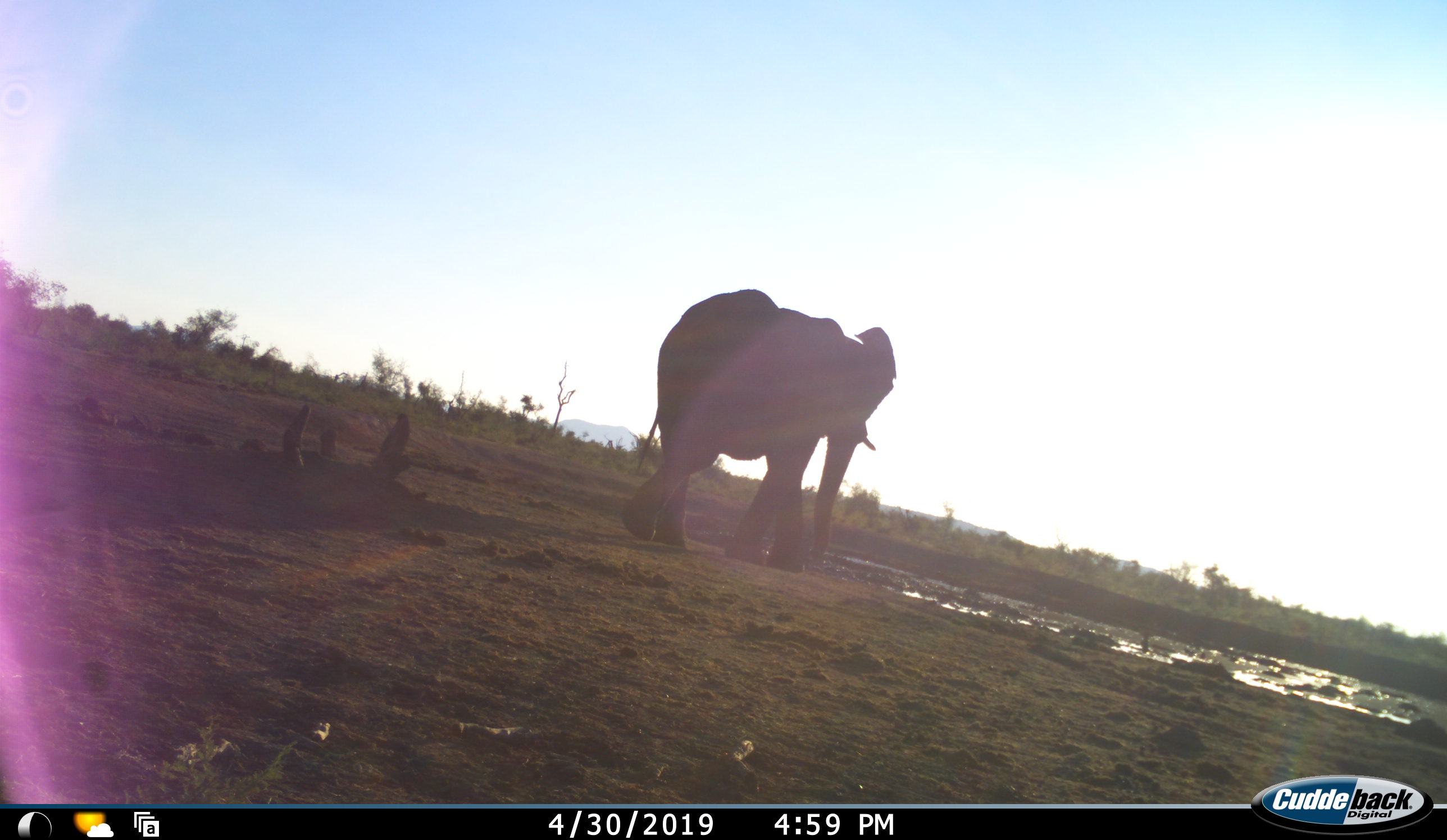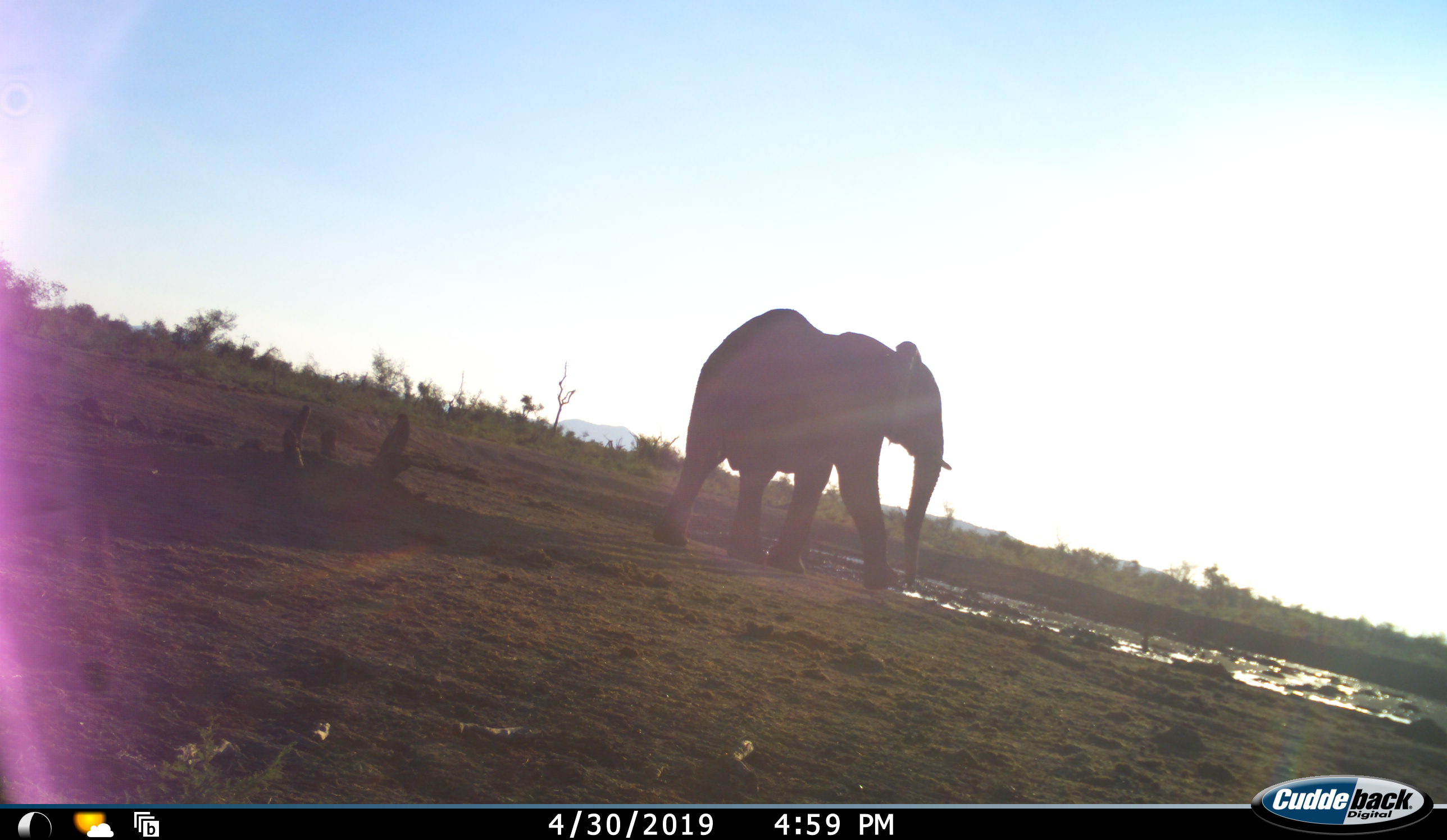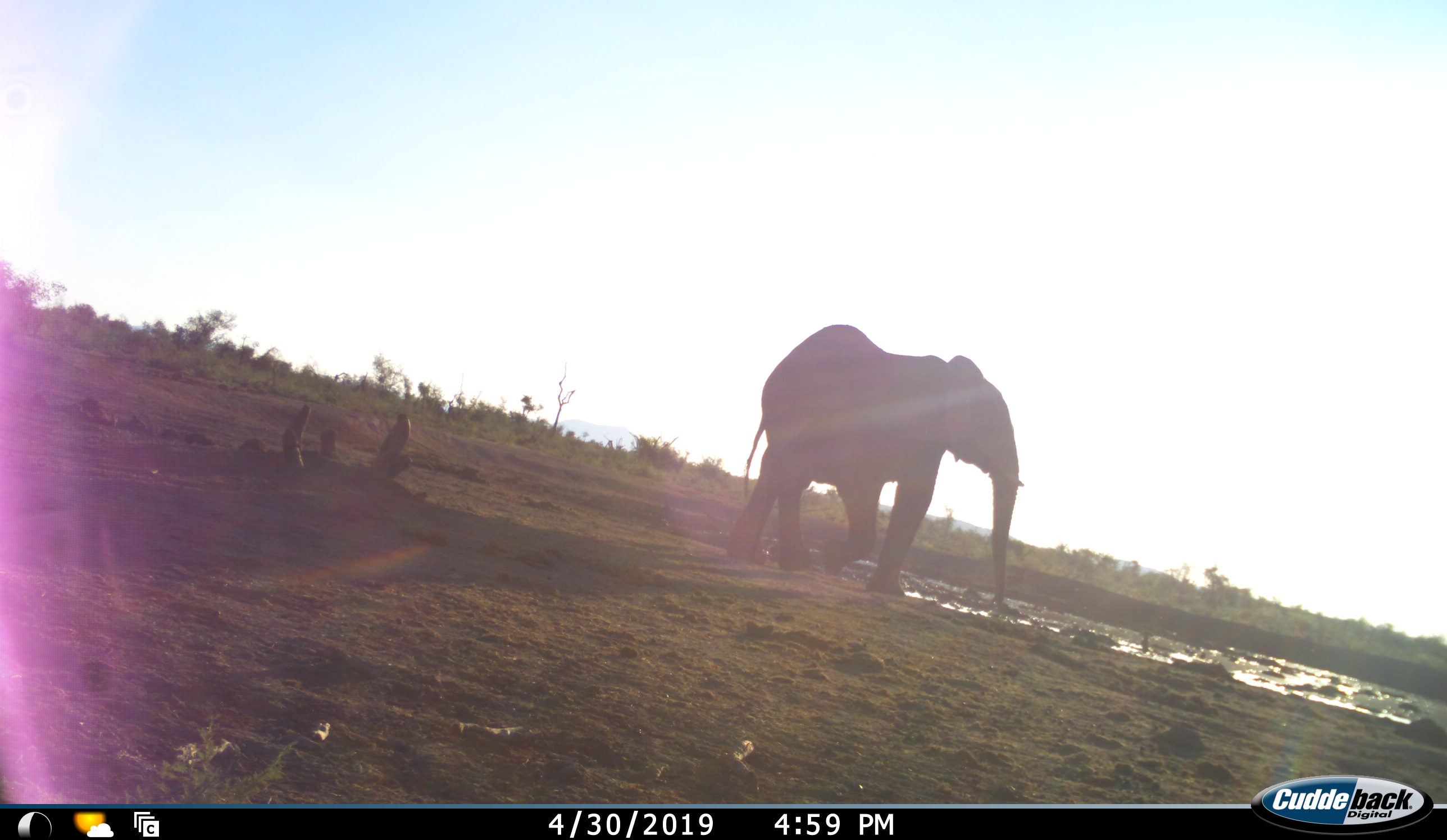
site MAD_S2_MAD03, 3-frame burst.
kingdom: Animalia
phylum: Chordata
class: Mammalia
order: Proboscidea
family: Elephantidae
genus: Loxodonta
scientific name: Loxodonta africana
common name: african bush elephant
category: elephant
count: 1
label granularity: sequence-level